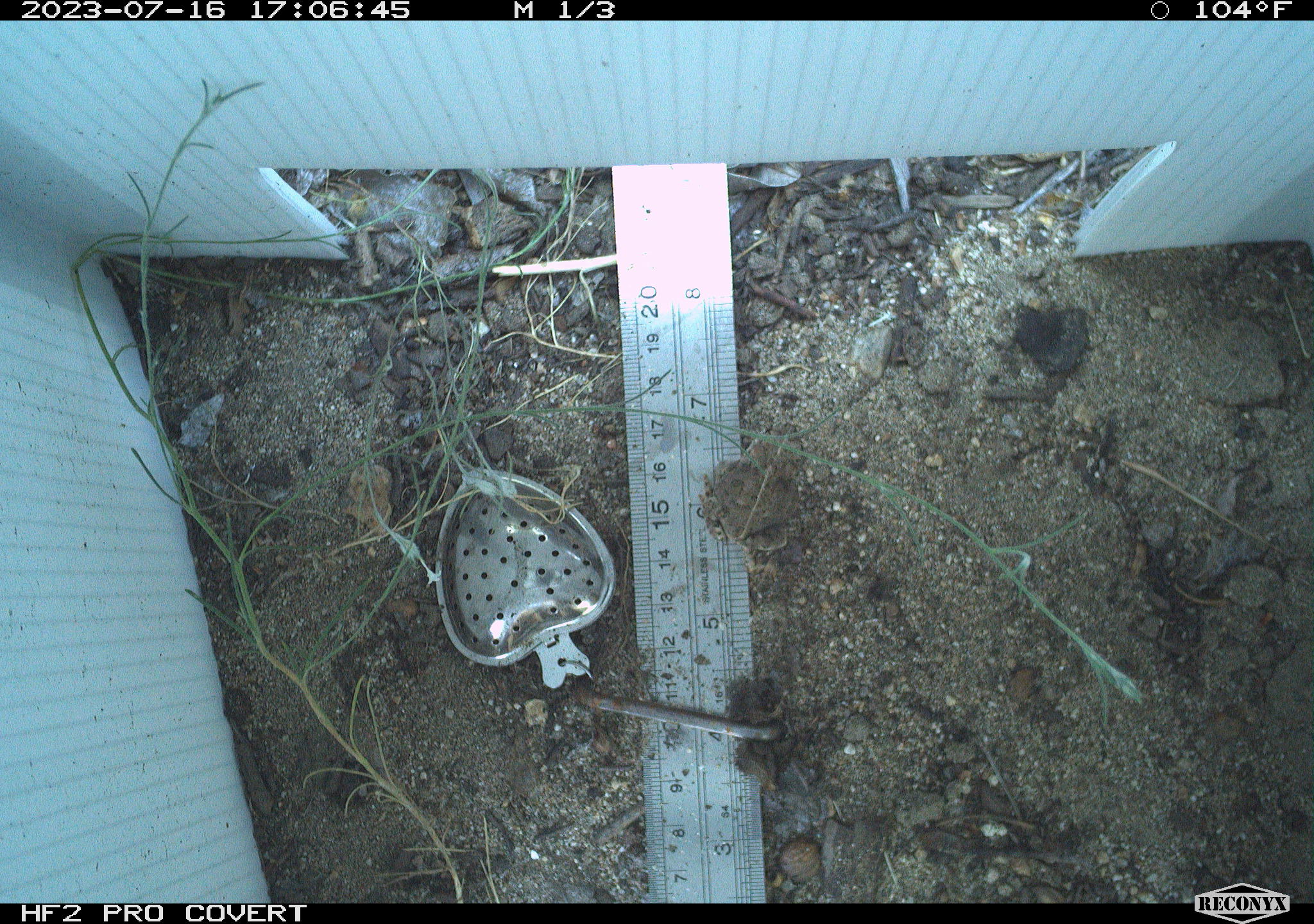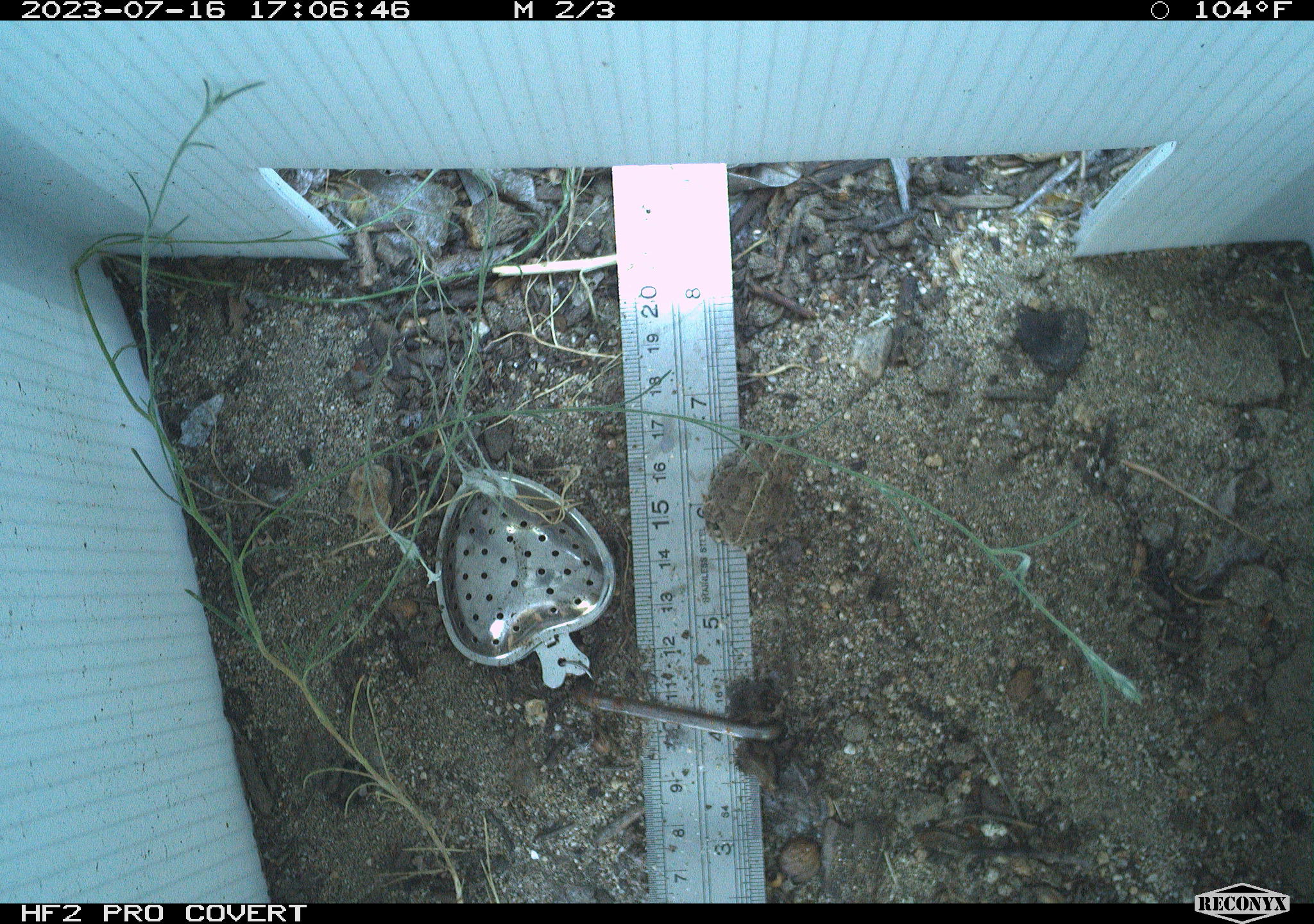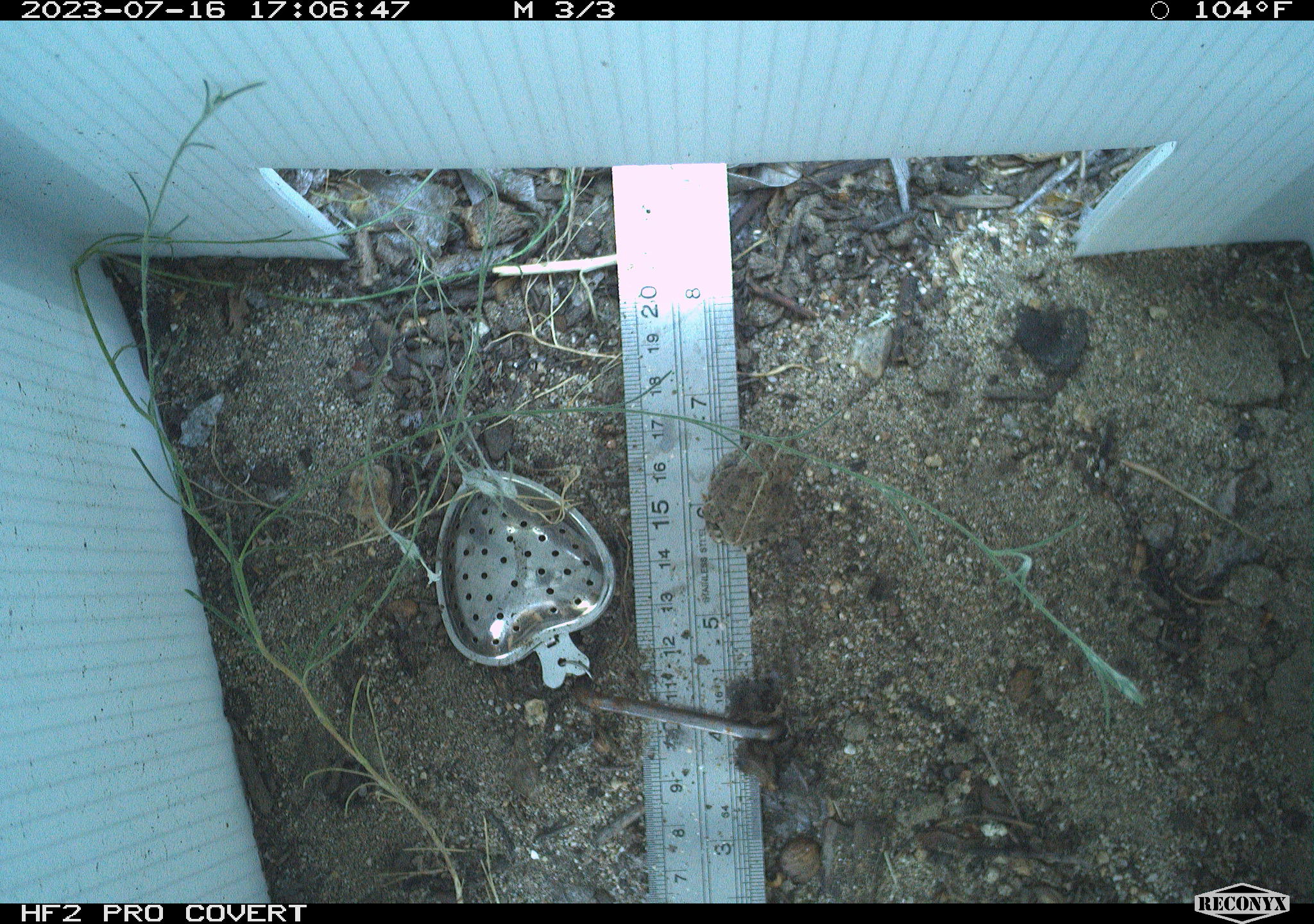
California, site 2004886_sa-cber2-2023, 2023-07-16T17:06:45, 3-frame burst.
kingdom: Animalia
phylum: Chordata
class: Amphibia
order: Anura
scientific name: Anura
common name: frogs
Frogs (Anura).